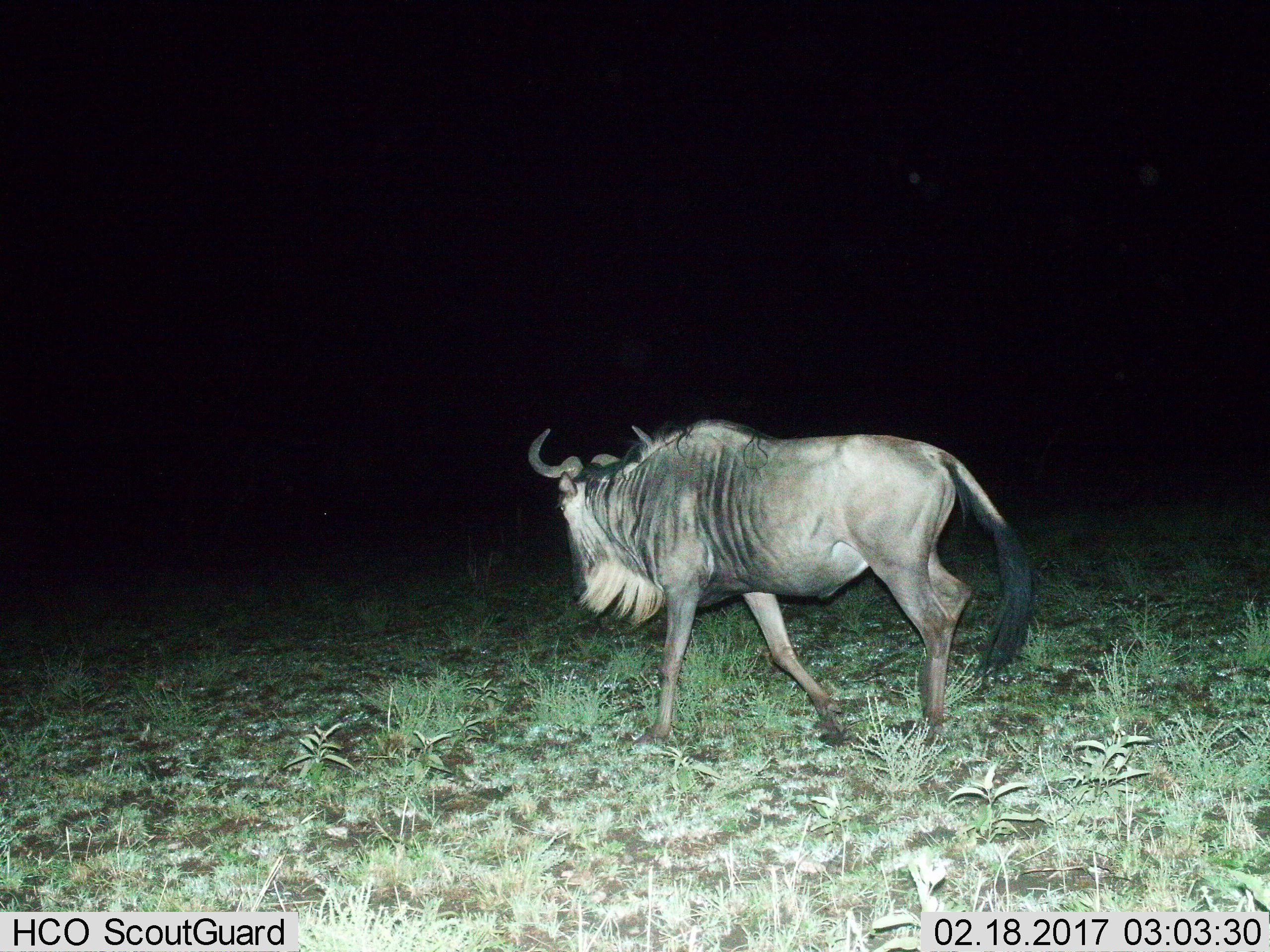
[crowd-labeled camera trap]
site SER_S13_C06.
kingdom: Animalia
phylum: Chordata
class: Mammalia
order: Artiodactyla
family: Bovidae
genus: Connochaetes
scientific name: Connochaetes taurinus taurinus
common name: blue wildebeest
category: wildebeestblue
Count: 1.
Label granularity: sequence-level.